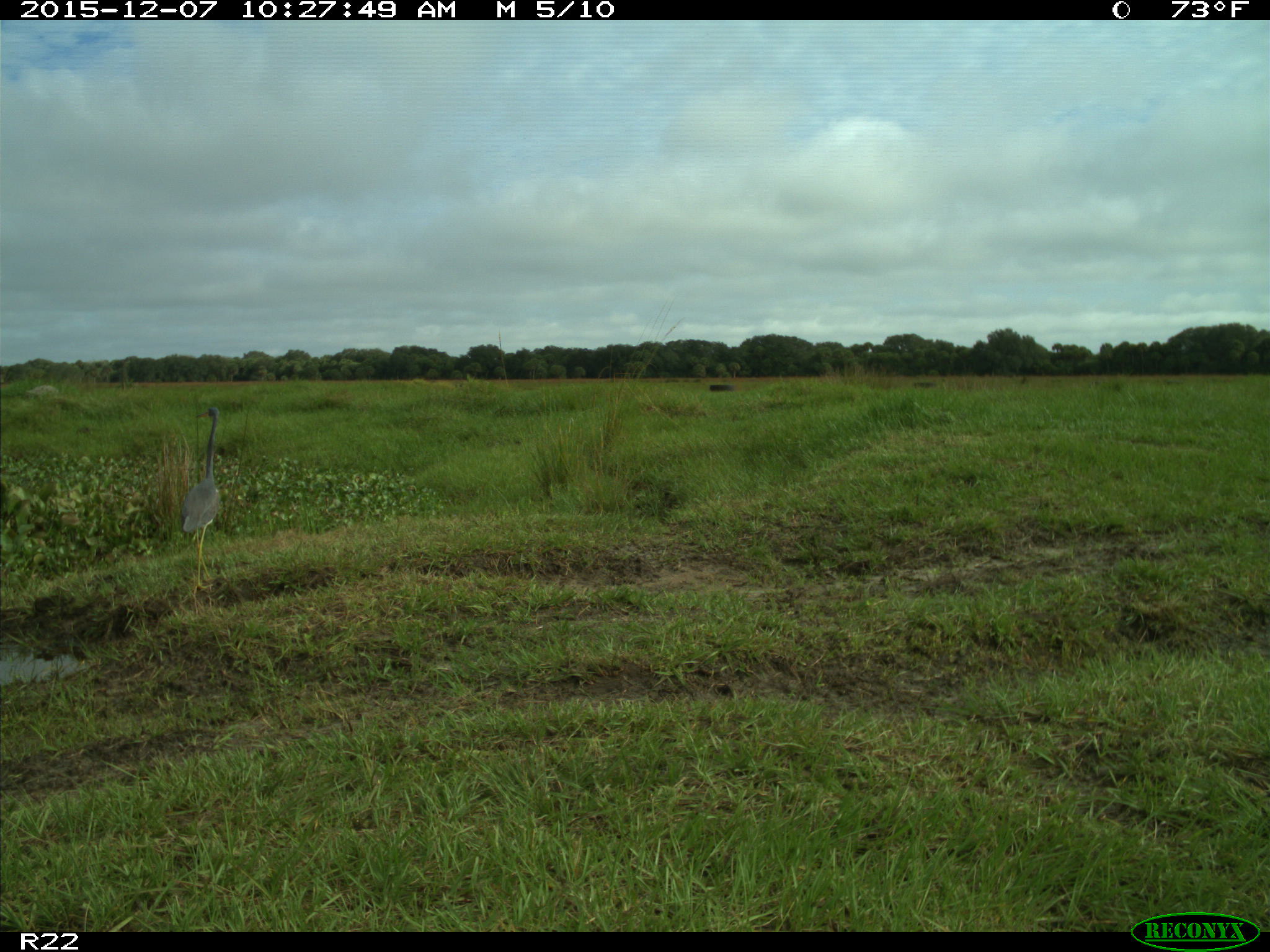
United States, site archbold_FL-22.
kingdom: Animalia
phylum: Chordata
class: Aves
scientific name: Aves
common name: birds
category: unidentified bird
Unidentified bird (birds) (Aves).